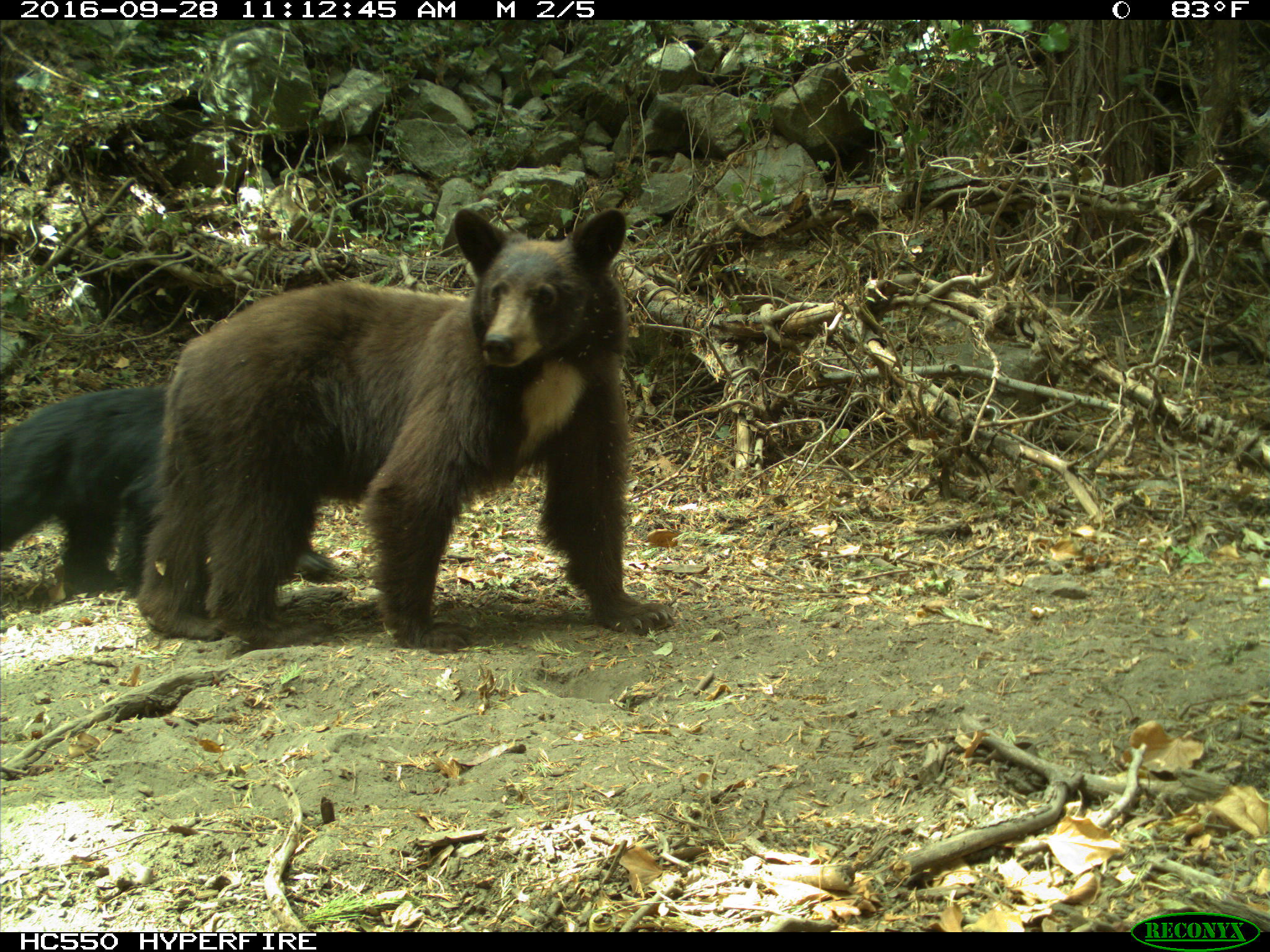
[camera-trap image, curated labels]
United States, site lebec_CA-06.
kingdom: Animalia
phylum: Chordata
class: Mammalia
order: Carnivora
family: Ursidae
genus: Ursus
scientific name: Ursus americanus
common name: american black bear